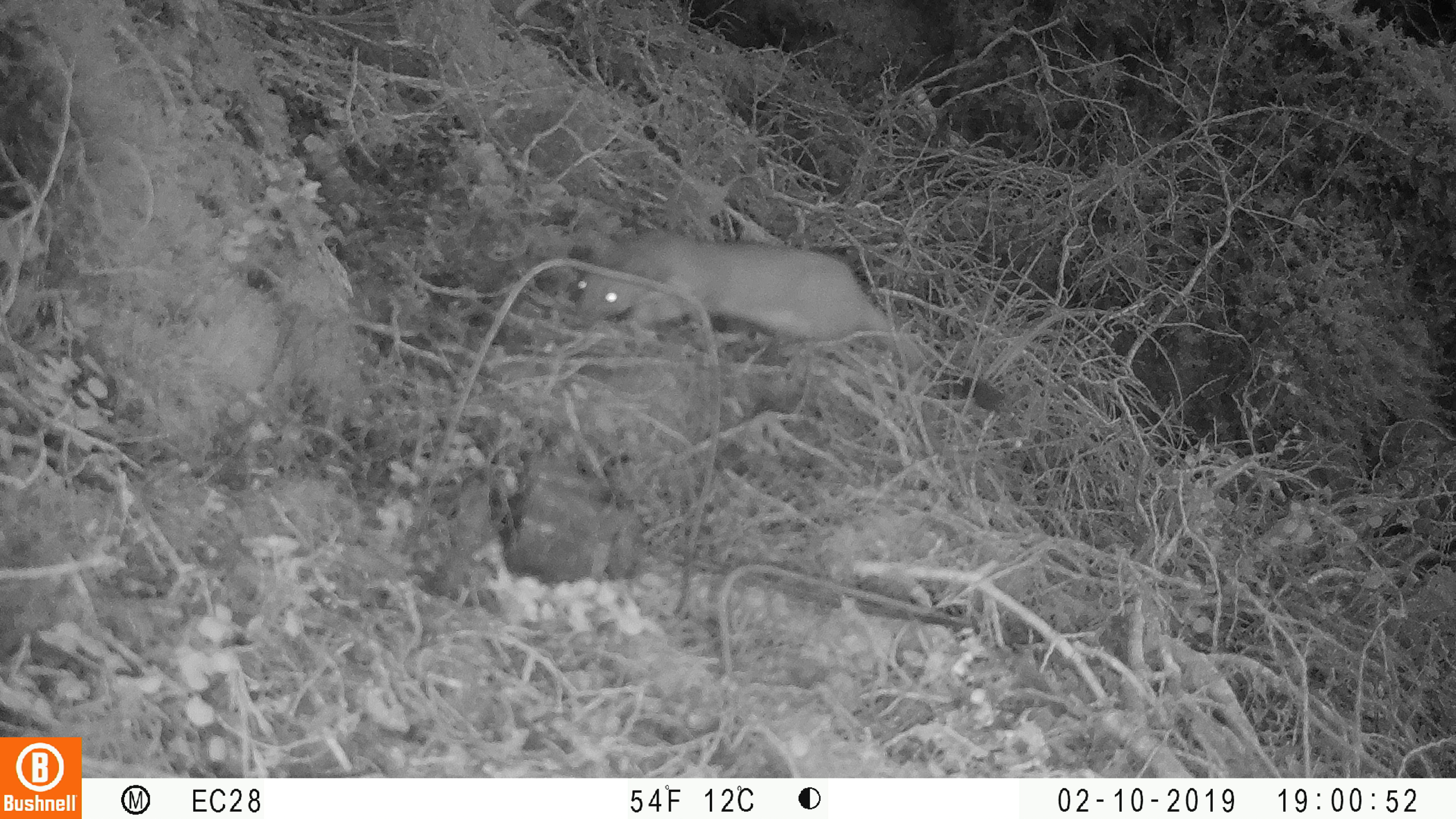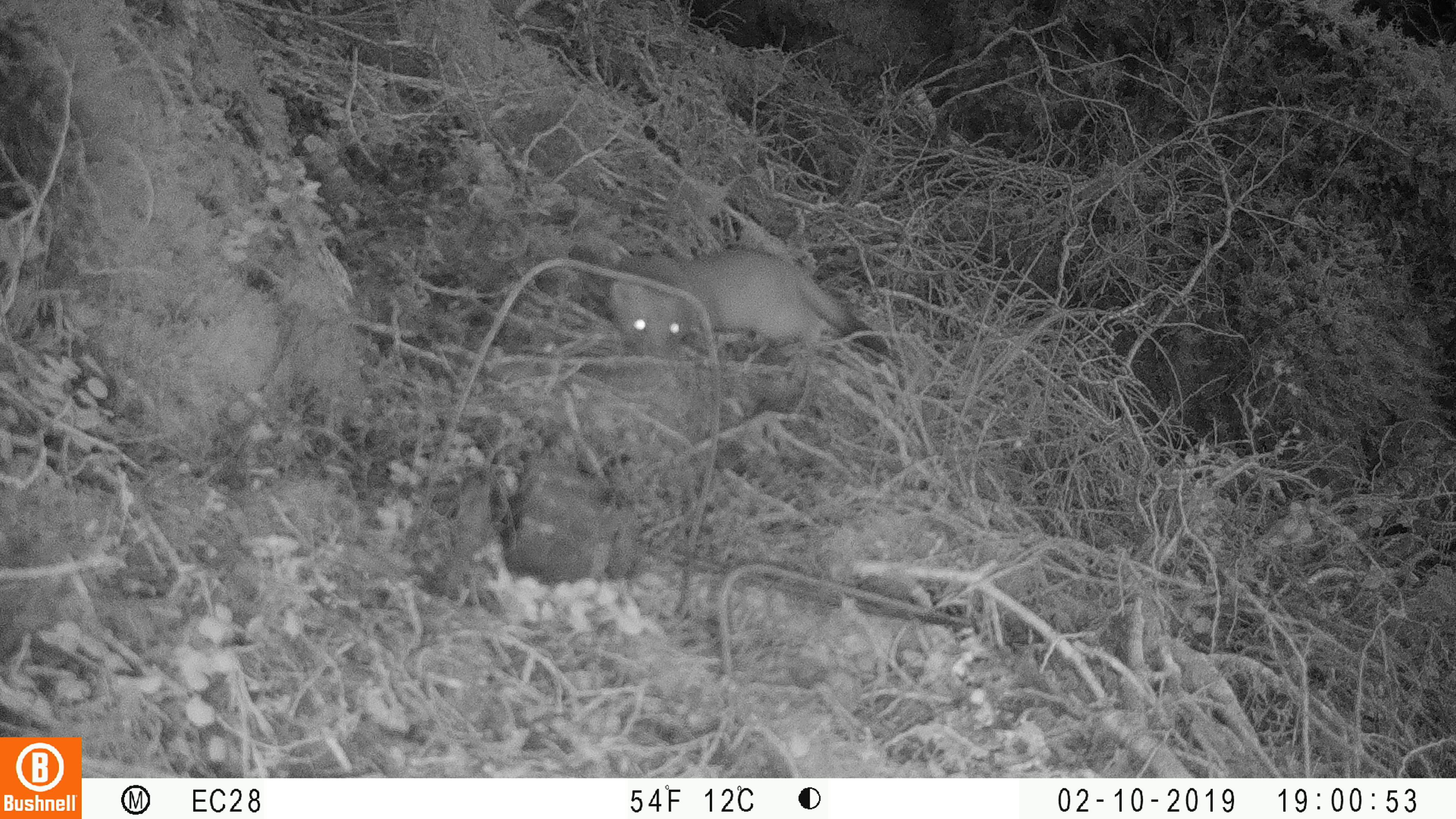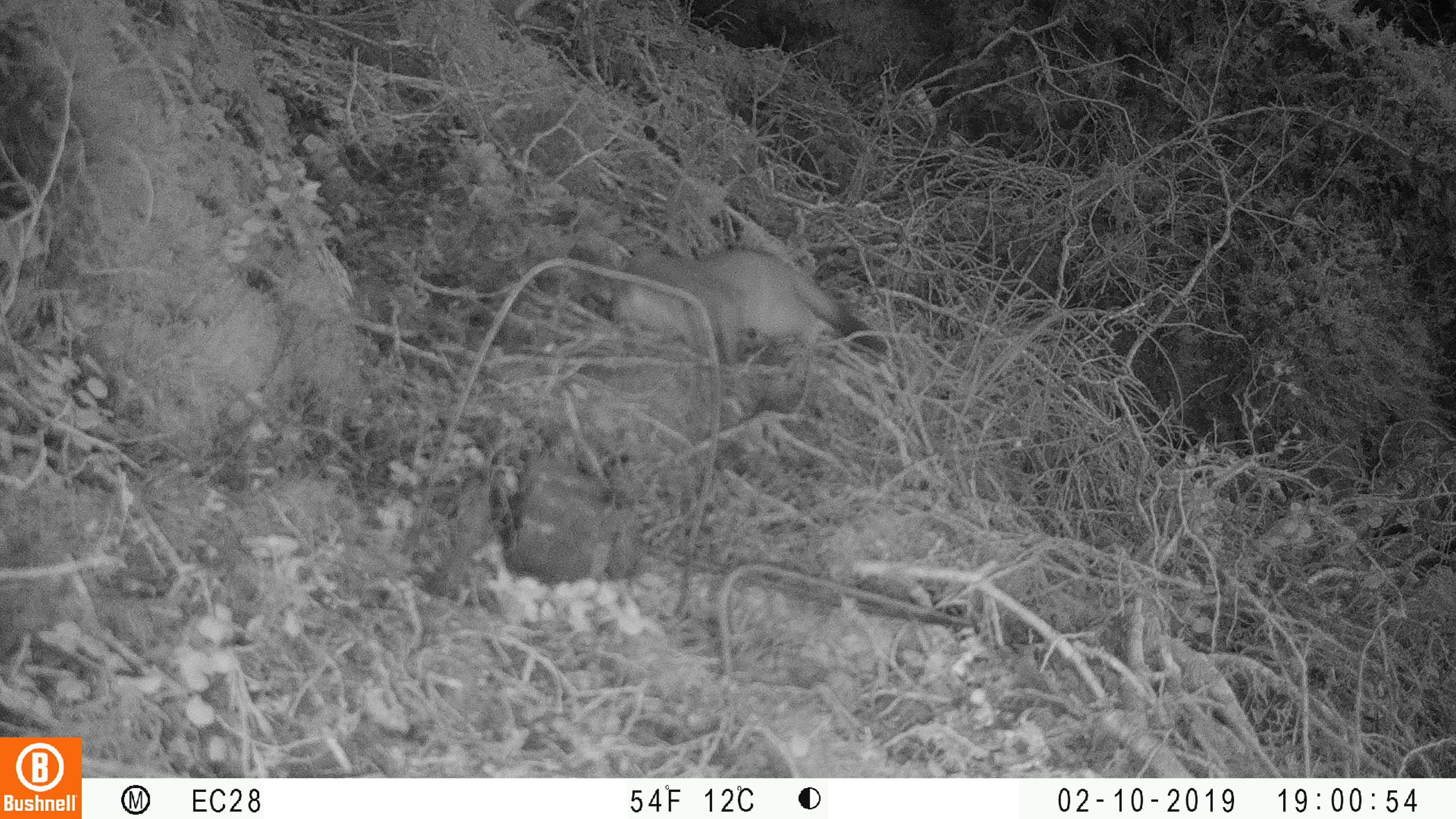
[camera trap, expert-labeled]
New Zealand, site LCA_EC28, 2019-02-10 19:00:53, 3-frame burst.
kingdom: Animalia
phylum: Chordata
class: Mammalia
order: Carnivora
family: Mustelidae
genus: Mustela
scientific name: Mustela erminea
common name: stoat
Stoat (Mustela erminea).